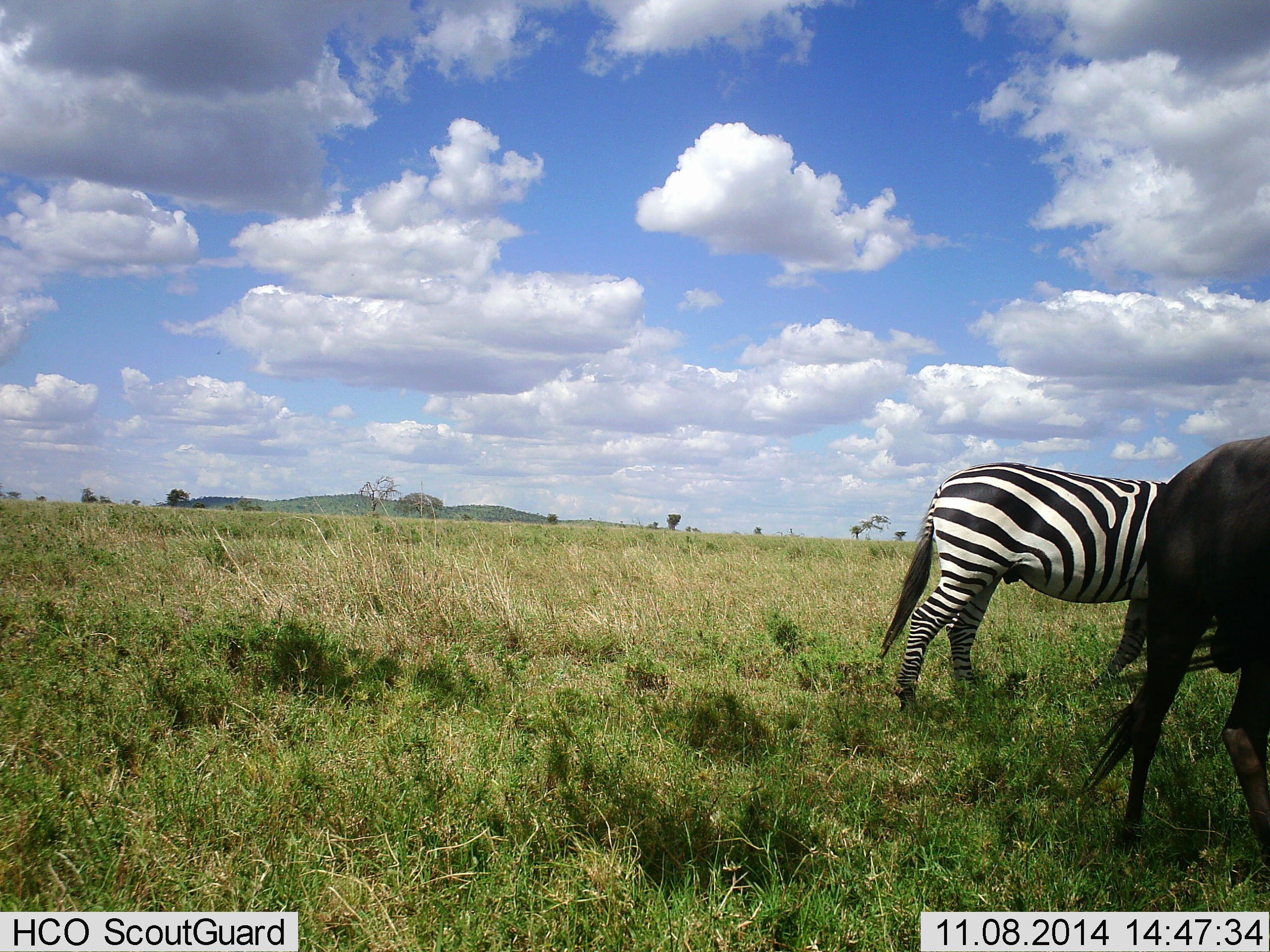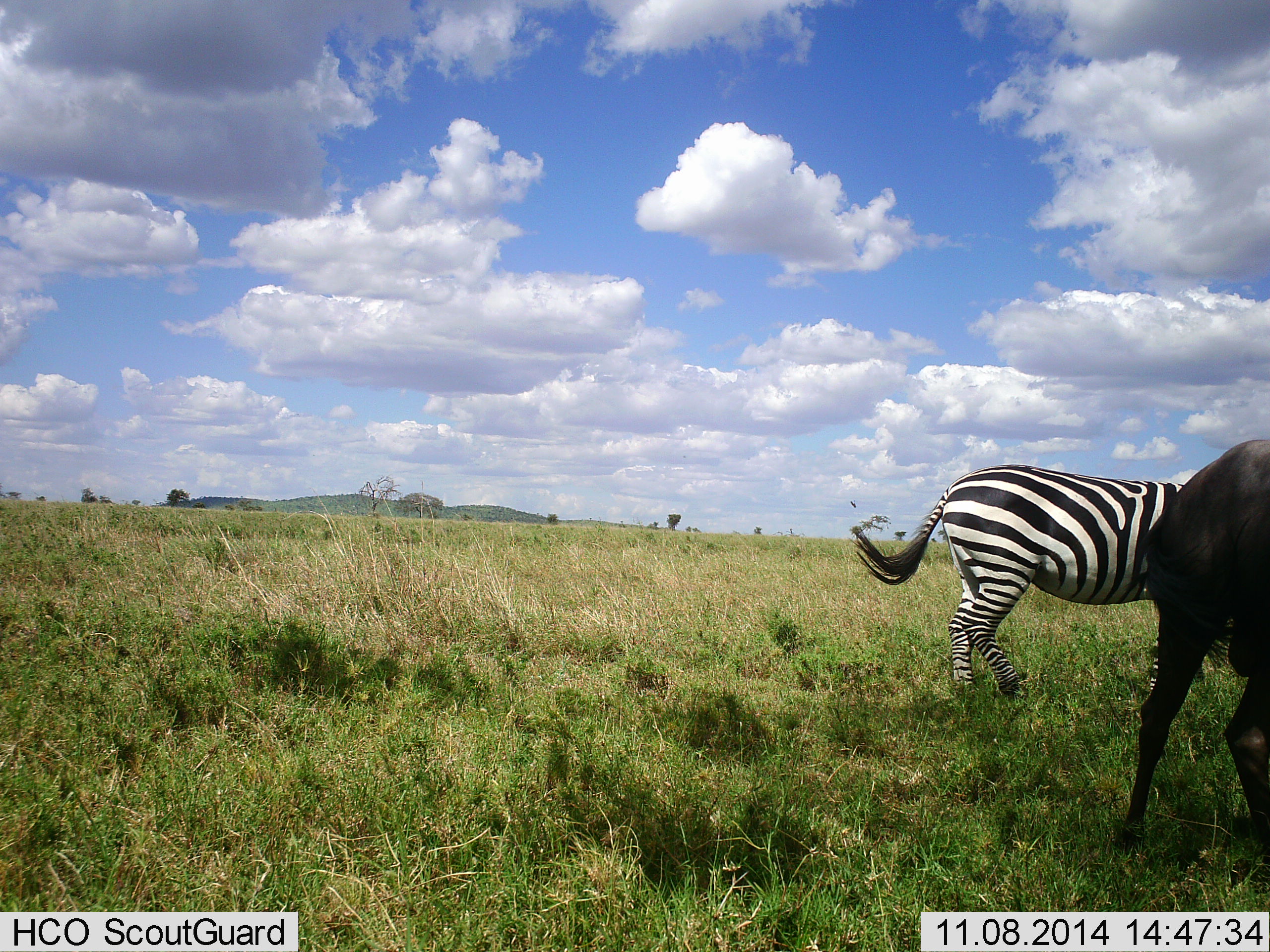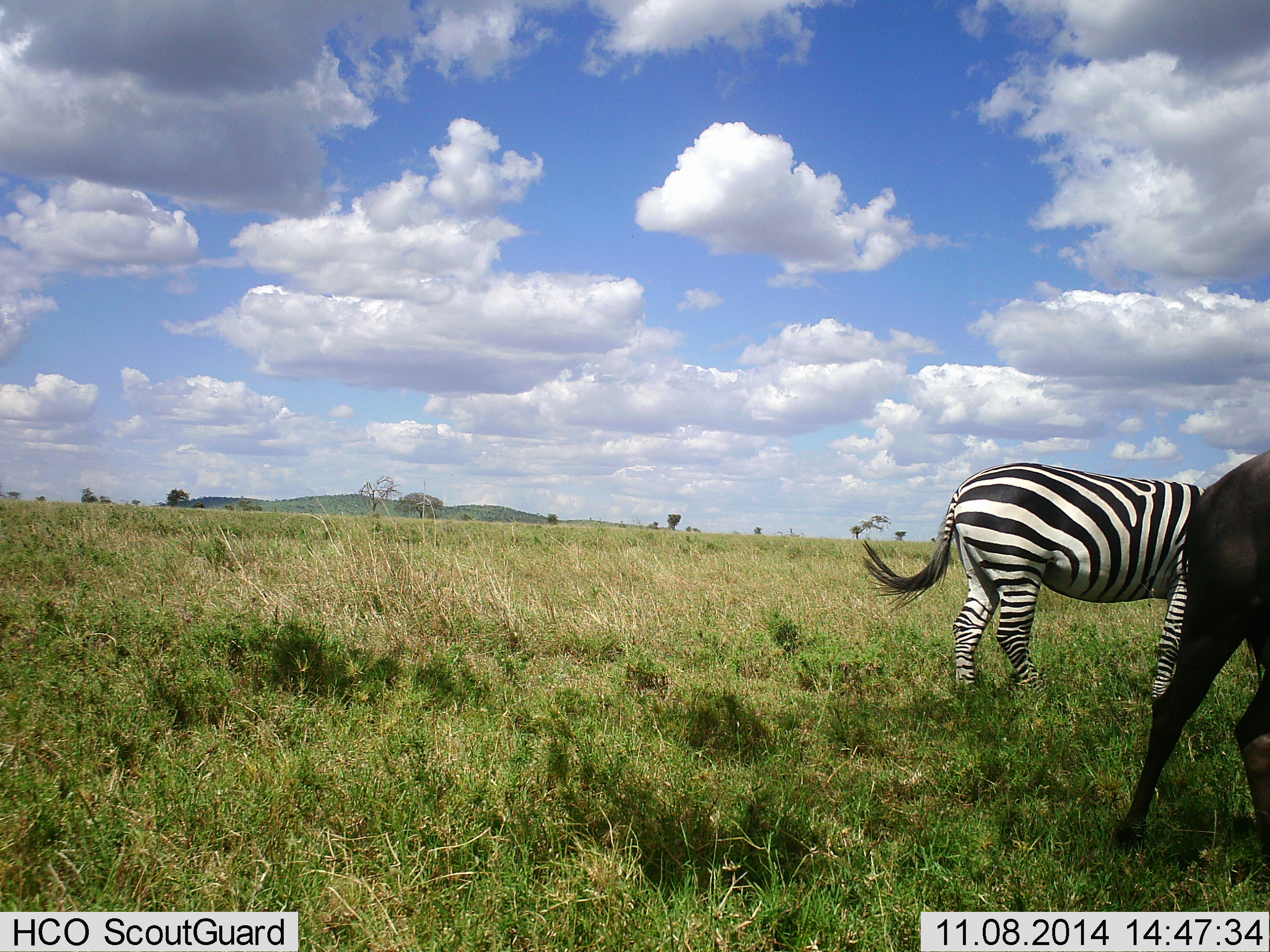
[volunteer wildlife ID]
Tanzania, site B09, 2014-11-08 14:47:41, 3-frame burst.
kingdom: Animalia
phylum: Chordata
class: Mammalia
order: Artiodactyla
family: Bovidae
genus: Connochaetes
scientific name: Connochaetes taurinus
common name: blue wildebeest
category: wildebeest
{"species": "wildebeest (blue wildebeest) (Connochaetes taurinus)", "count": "1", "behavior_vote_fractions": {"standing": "40%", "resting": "0%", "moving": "50%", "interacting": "10%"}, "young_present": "0%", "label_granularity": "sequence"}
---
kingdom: Animalia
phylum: Chordata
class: Mammalia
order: Perissodactyla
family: Equidae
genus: Equus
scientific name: Equus quagga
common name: plains zebra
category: zebra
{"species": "zebra (plains zebra) (Equus quagga)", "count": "1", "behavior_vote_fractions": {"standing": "33%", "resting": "0%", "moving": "58%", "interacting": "0%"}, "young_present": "0%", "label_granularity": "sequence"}